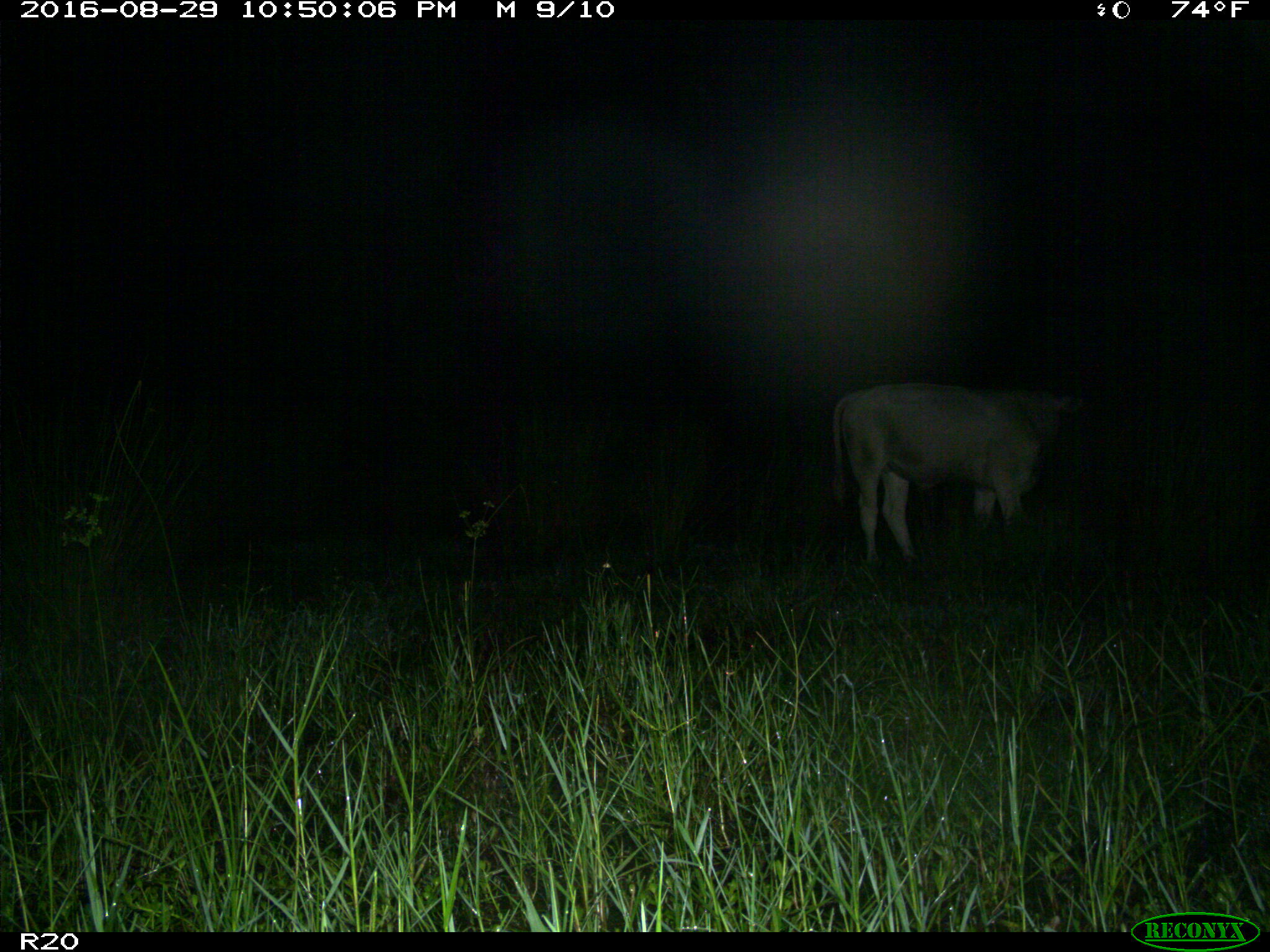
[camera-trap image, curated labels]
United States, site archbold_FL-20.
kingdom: Animalia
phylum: Chordata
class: Mammalia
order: Artiodactyla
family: Bovidae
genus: Bos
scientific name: Bos taurus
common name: domestic cow